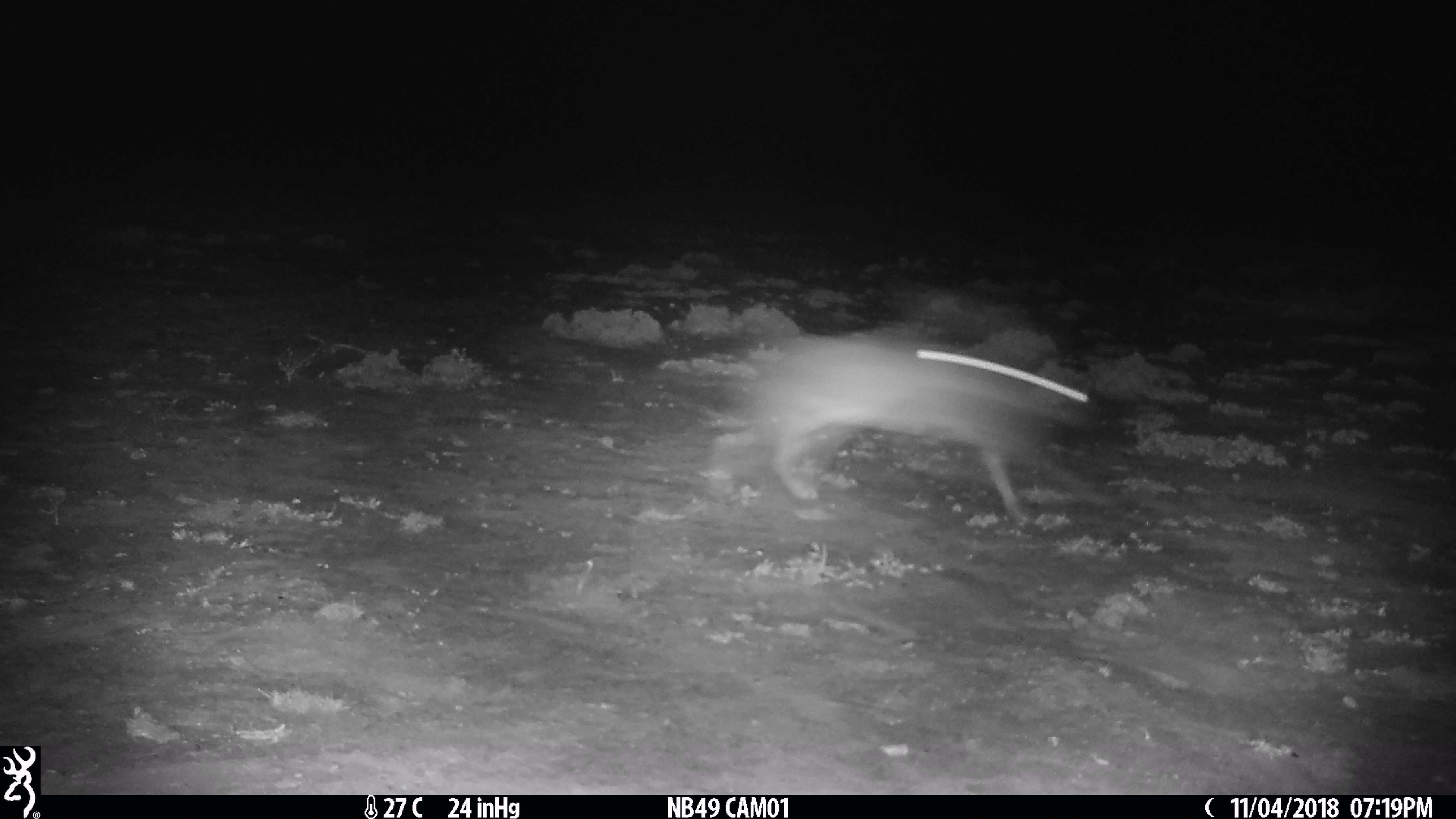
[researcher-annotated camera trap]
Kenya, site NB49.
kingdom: Animalia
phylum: Chordata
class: Mammalia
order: Lagomorpha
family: Leporidae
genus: Lepus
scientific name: Lepus capensis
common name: cape hare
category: hare